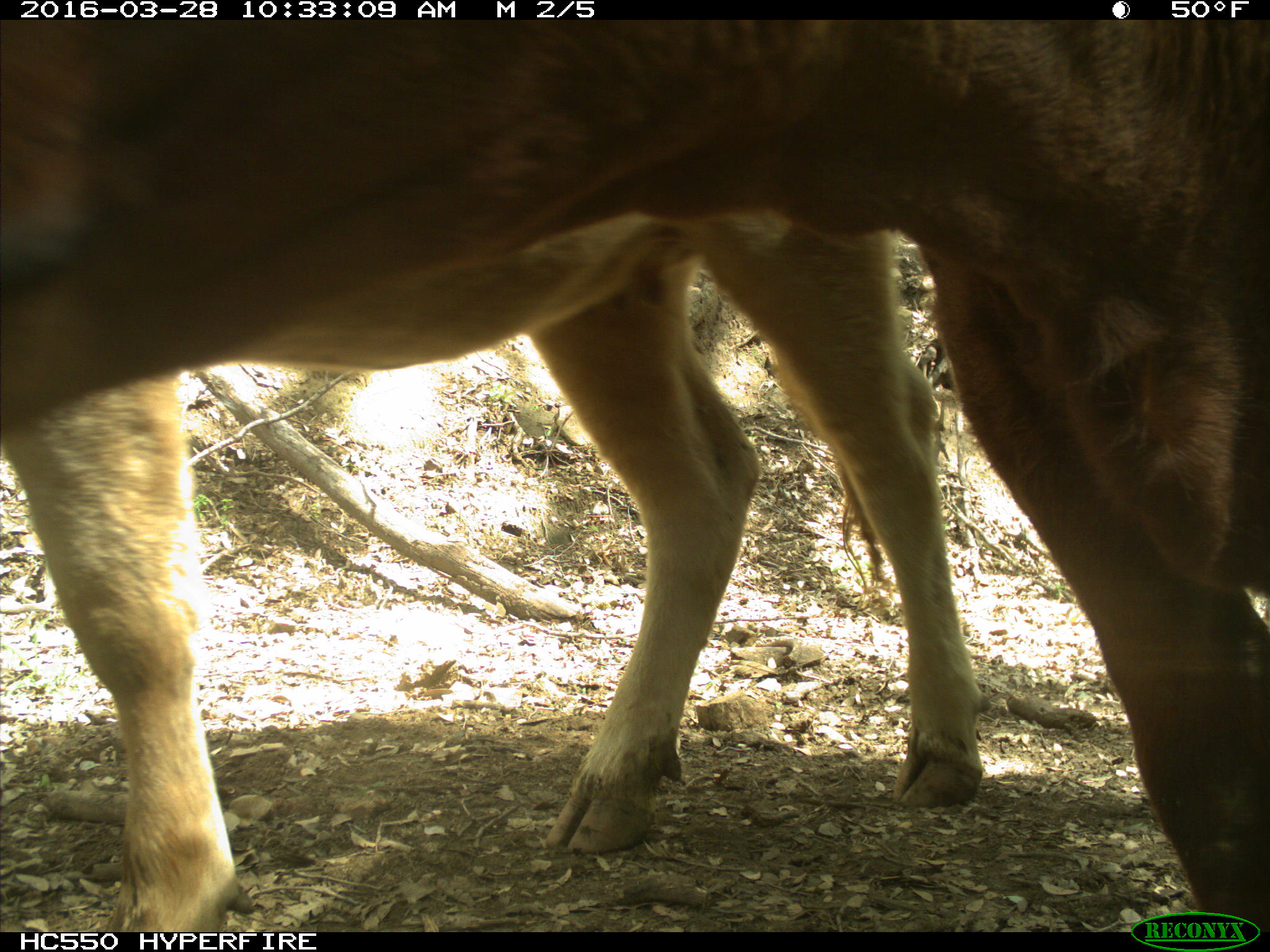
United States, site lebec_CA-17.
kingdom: Animalia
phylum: Chordata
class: Mammalia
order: Artiodactyla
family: Bovidae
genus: Bos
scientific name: Bos taurus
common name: domestic cow